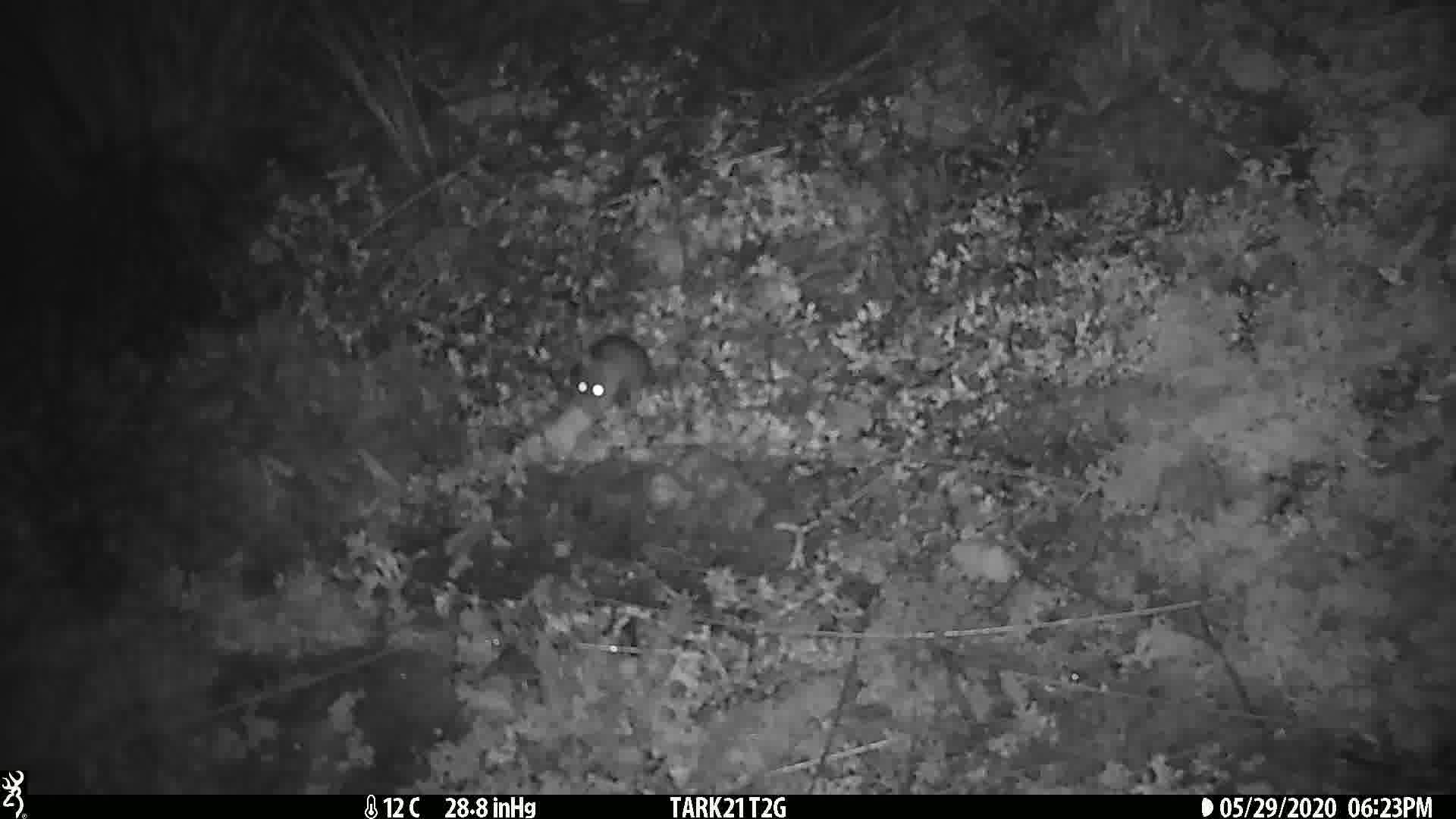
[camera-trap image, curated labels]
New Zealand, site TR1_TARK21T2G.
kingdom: Animalia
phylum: Chordata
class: Mammalia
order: Rodentia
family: Muridae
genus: Mus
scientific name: Mus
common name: mouse